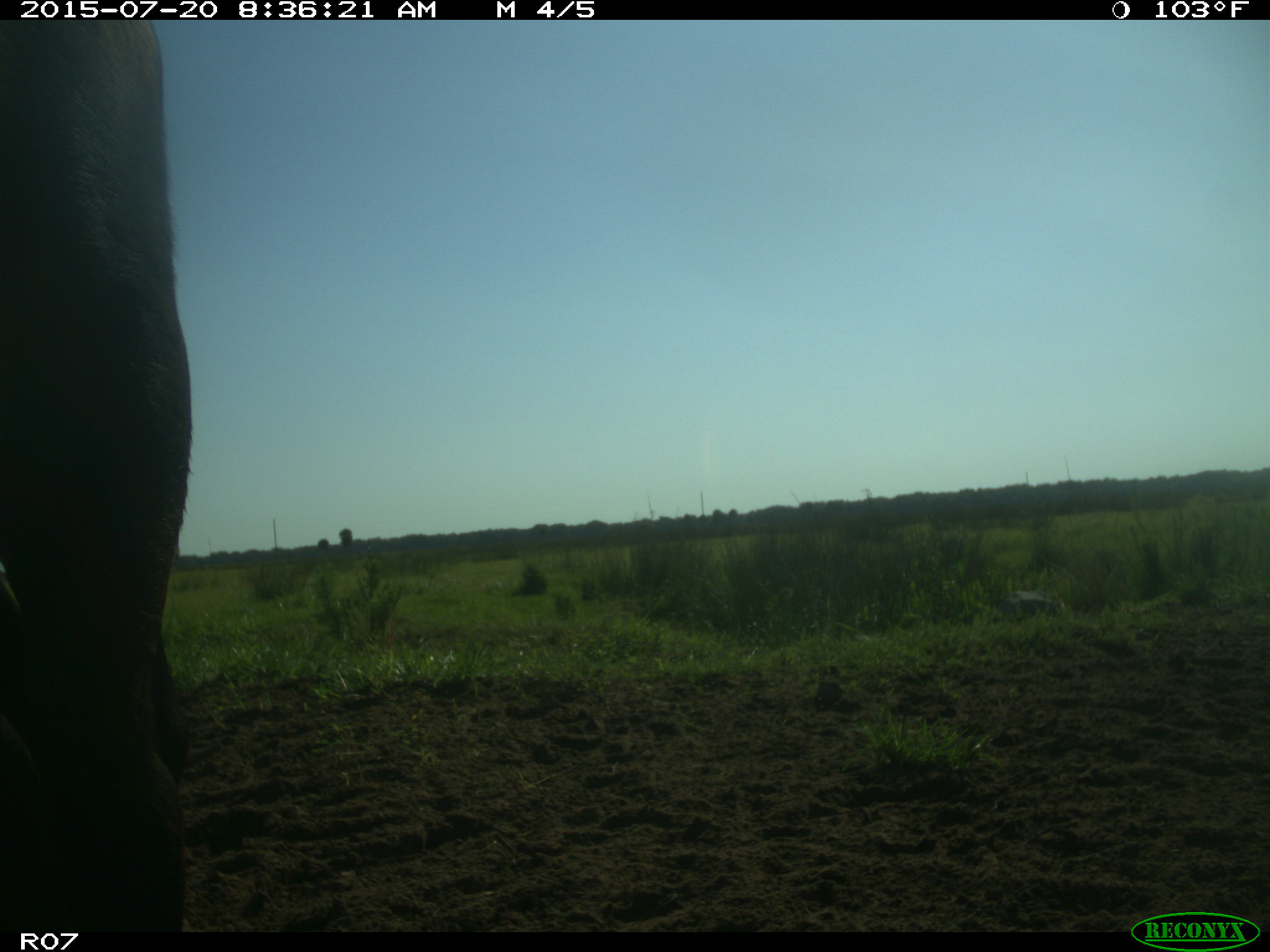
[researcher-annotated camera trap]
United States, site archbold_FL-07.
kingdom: Animalia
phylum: Chordata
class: Mammalia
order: Artiodactyla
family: Bovidae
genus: Bos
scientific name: Bos taurus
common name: domestic cow